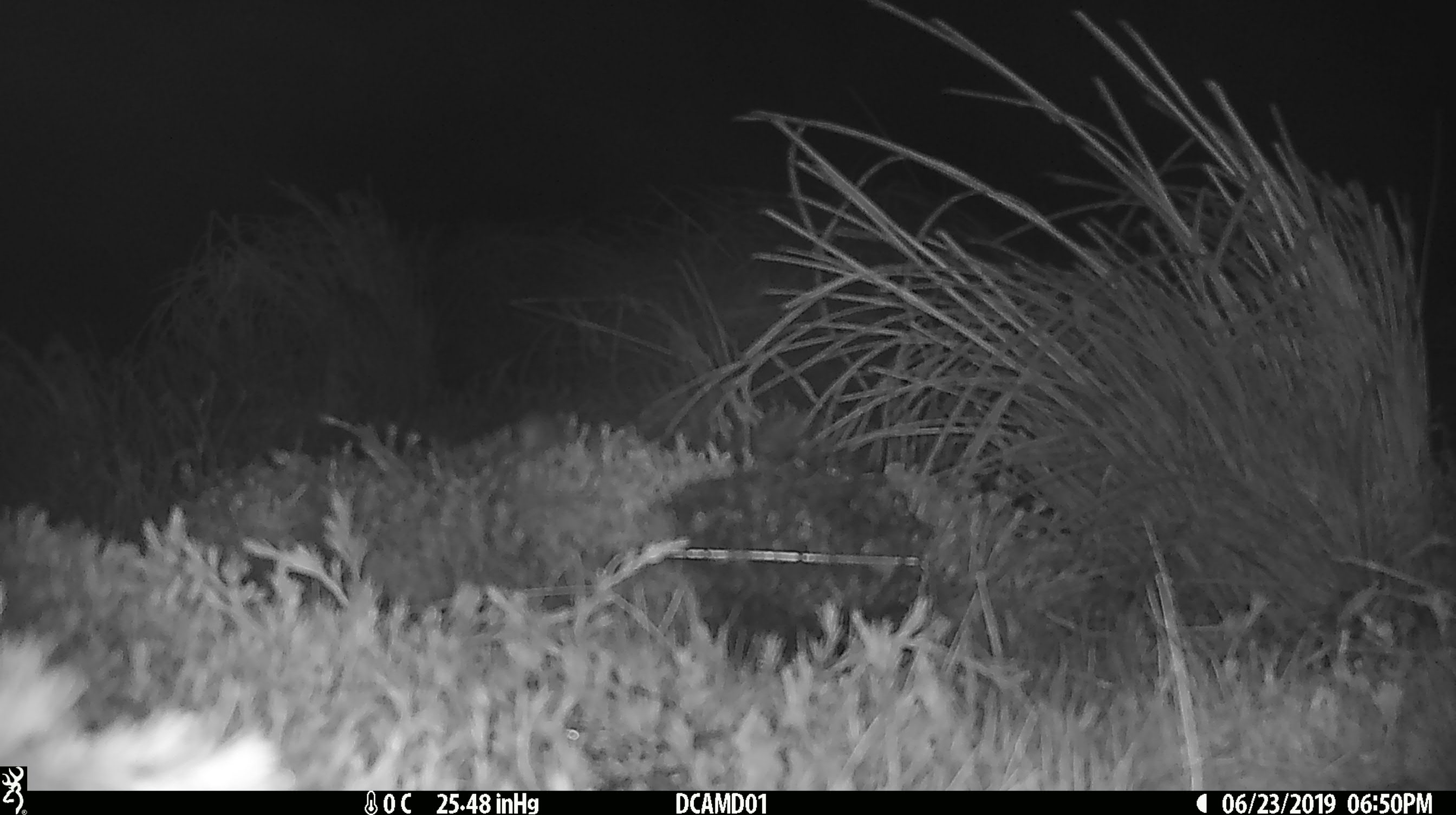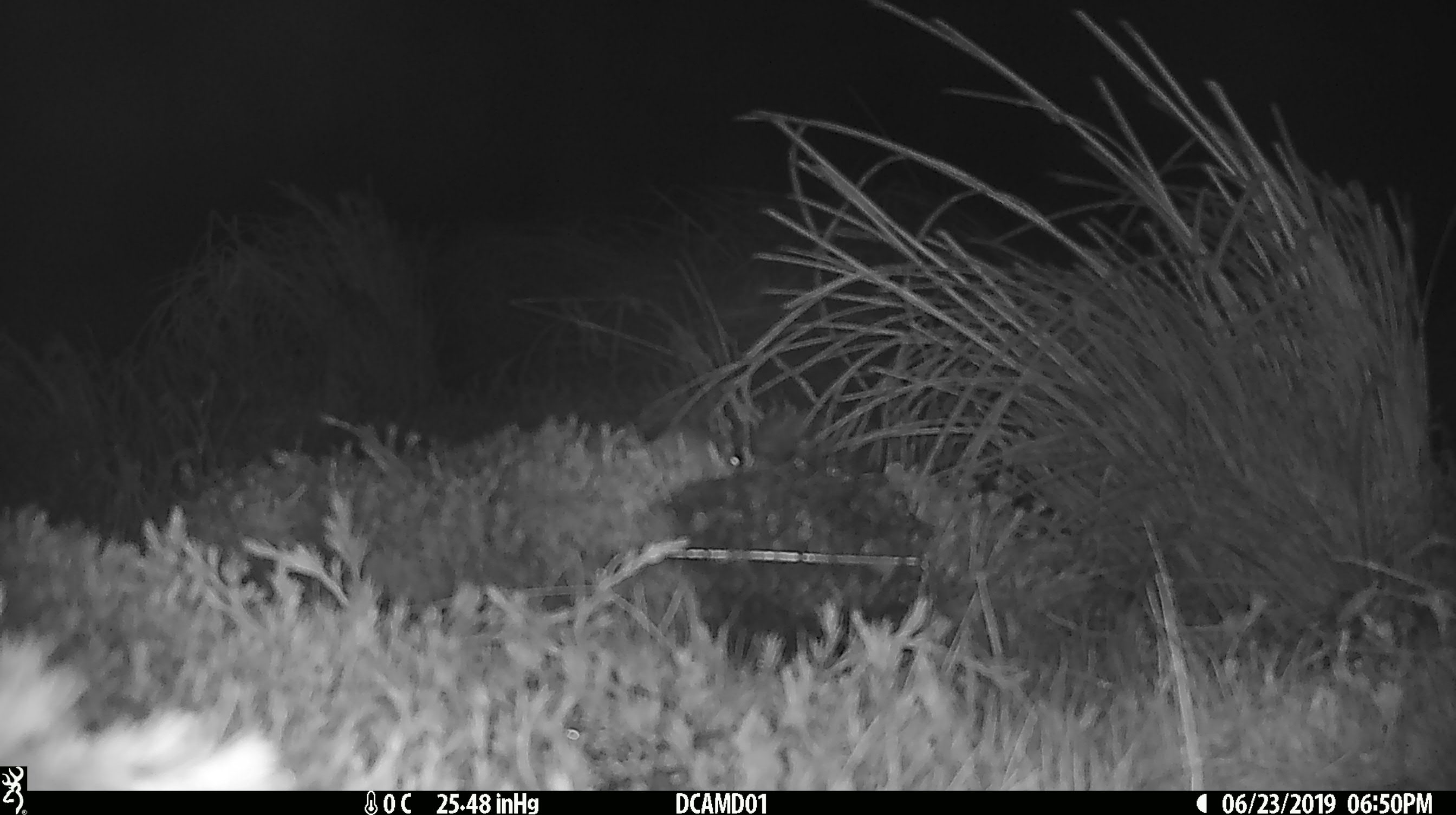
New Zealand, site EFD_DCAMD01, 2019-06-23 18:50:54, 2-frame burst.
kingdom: Animalia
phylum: Chordata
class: Mammalia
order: Rodentia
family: Muridae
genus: Mus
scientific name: Mus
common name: mouse